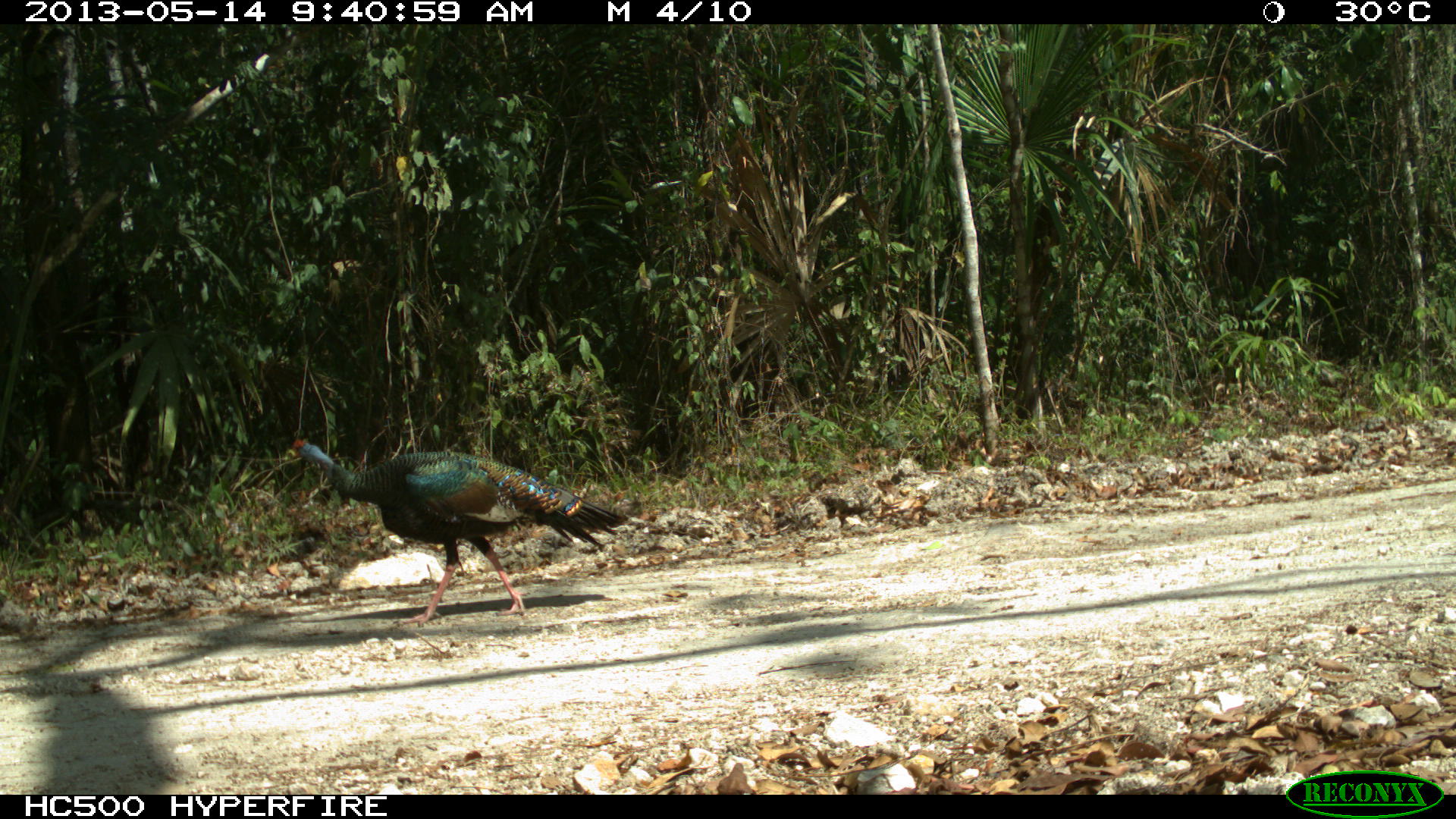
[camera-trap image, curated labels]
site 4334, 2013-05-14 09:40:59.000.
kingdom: Animalia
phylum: Chordata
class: Aves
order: Galliformes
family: Phasianidae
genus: Meleagris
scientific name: Meleagris ocellata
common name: ocellated turkey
Meleagris ocellata (ocellated turkey), count 1, sex male.